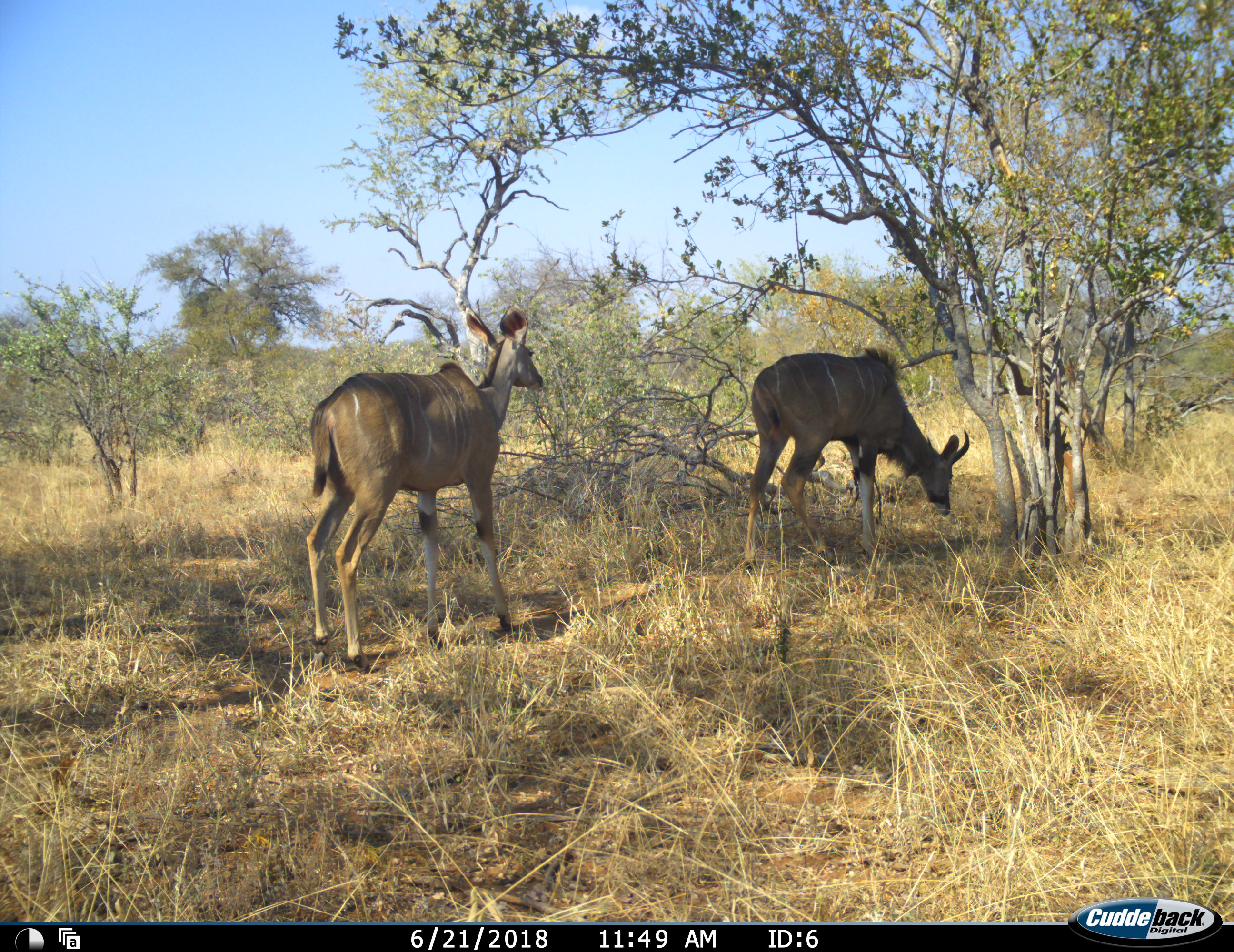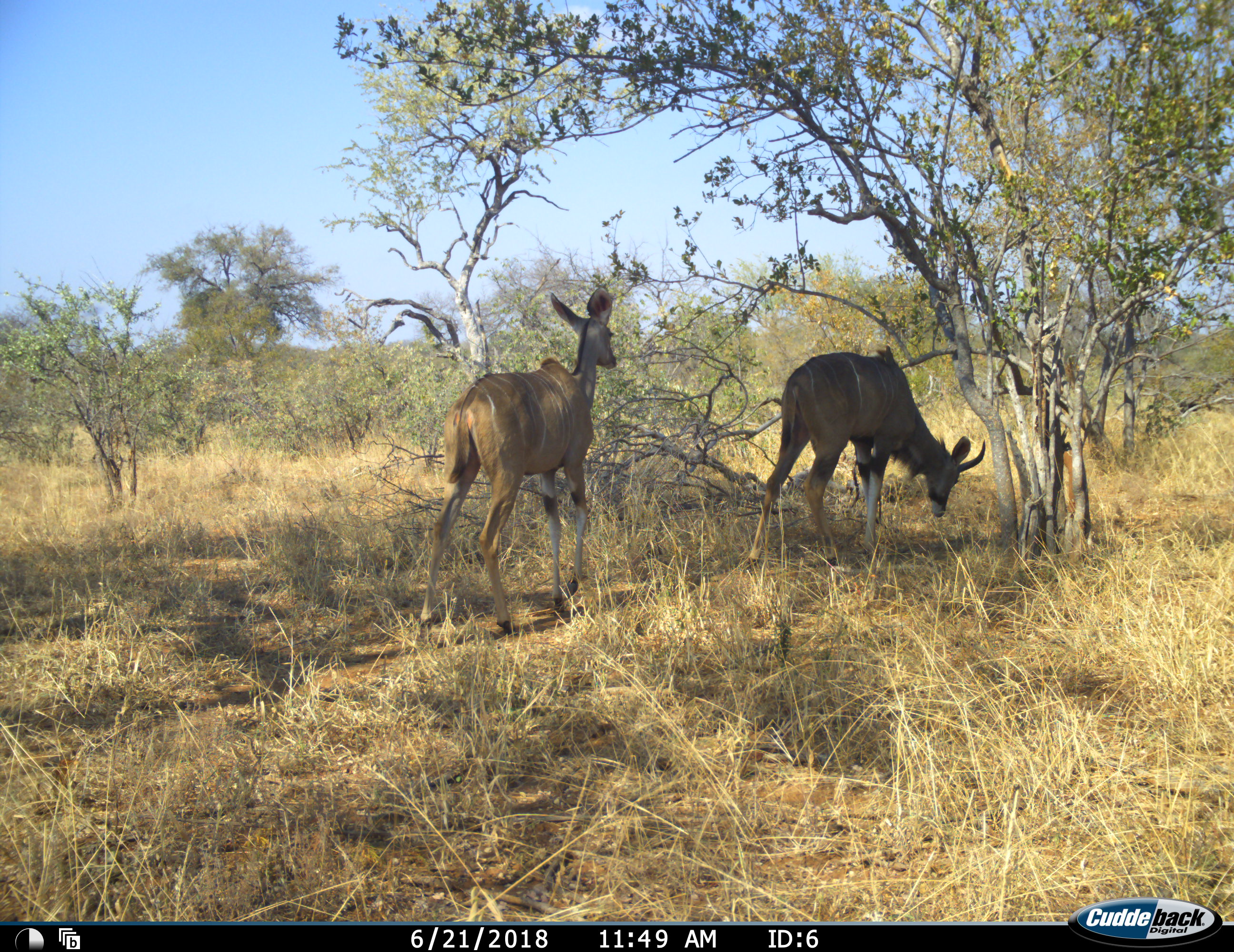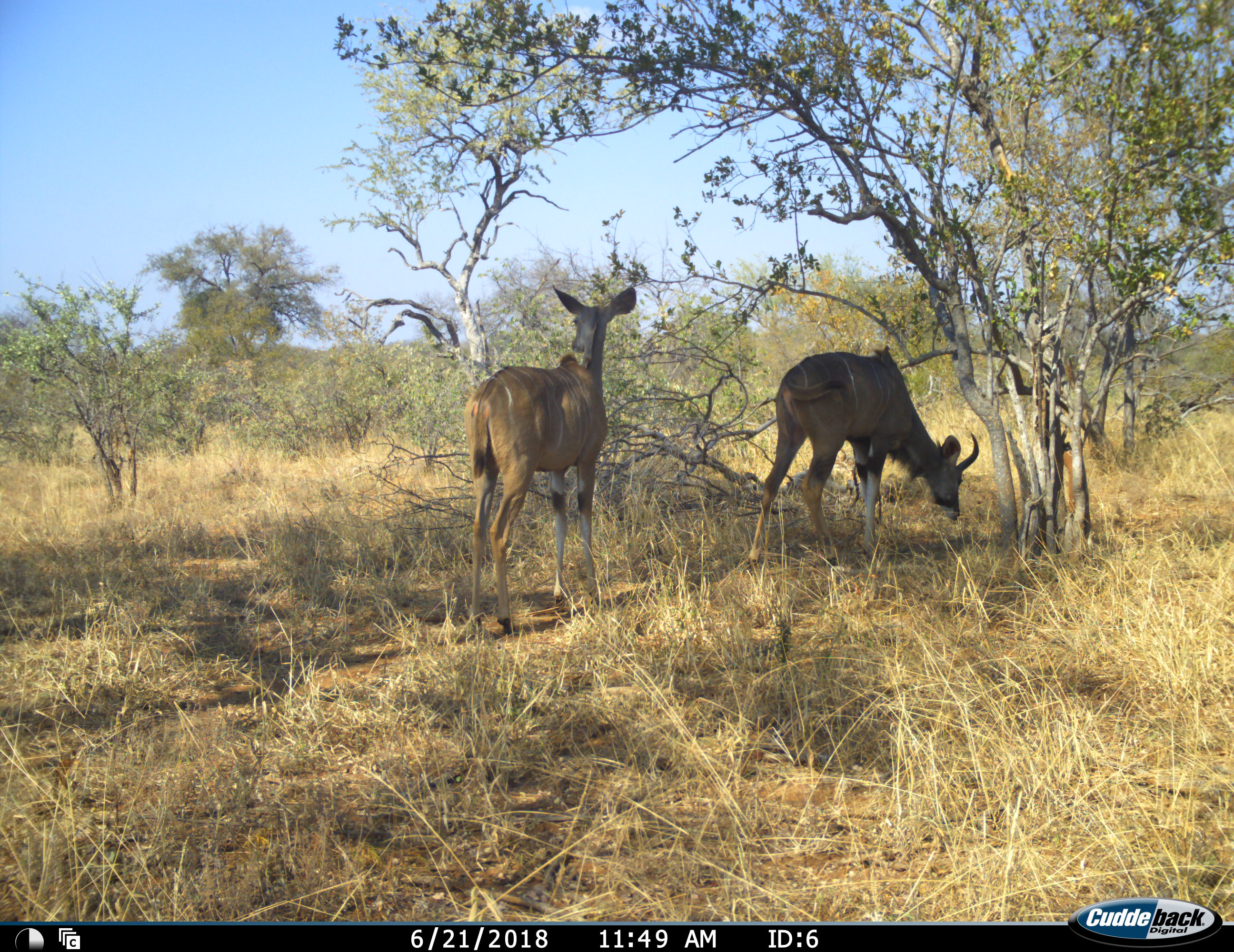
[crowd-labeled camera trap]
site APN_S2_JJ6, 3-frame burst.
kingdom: Animalia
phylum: Chordata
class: Mammalia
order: Artiodactyla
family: Bovidae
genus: Tragelaphus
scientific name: Tragelaphus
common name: kudu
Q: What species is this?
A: Kudu (Tragelaphus).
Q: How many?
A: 2.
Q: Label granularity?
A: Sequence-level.